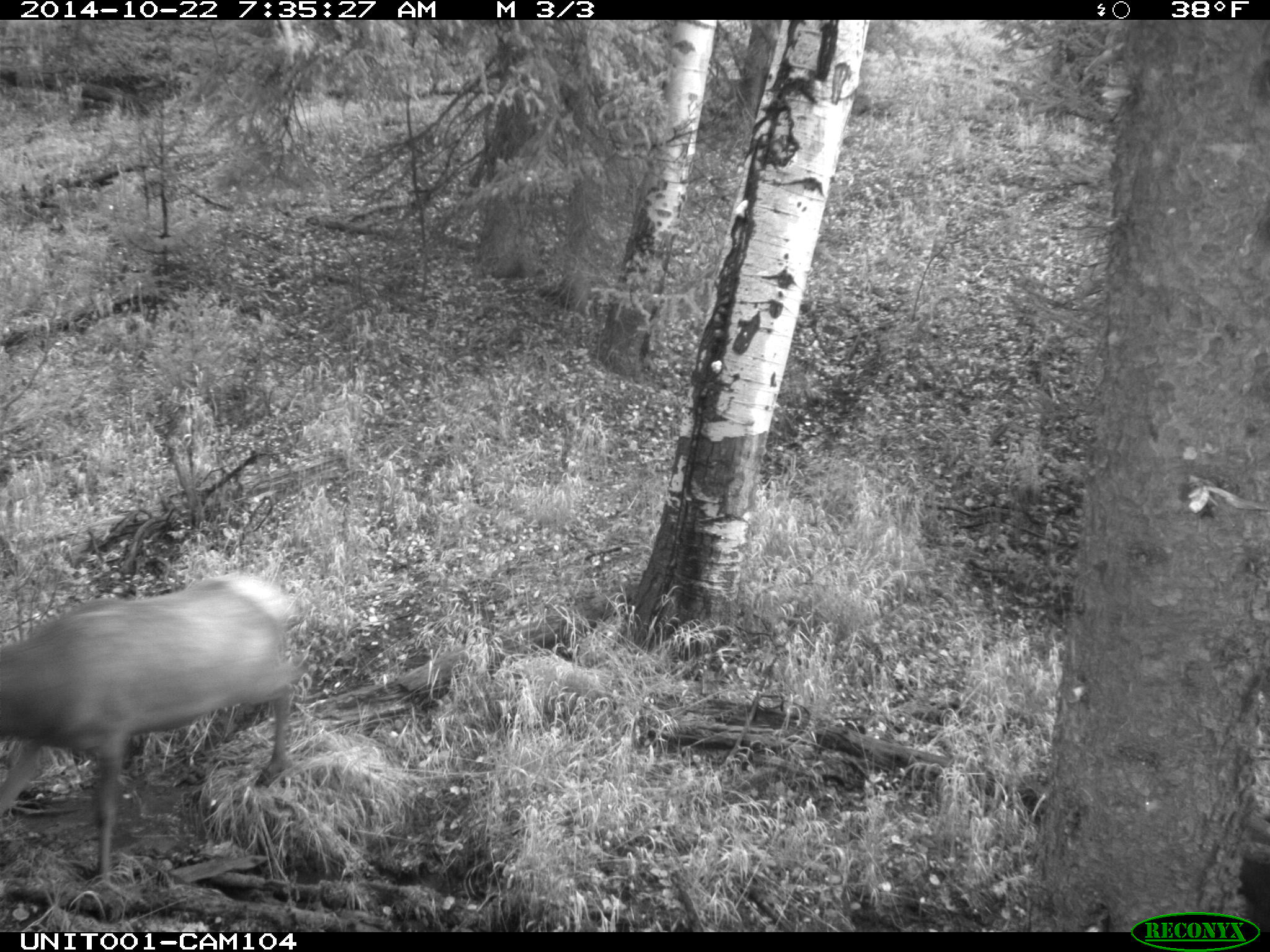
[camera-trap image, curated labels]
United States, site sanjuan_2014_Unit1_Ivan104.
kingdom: Animalia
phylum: Chordata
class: Mammalia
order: Artiodactyla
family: Cervidae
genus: Cervus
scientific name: Cervus elaphus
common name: red deer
Cervus elaphus (red deer).